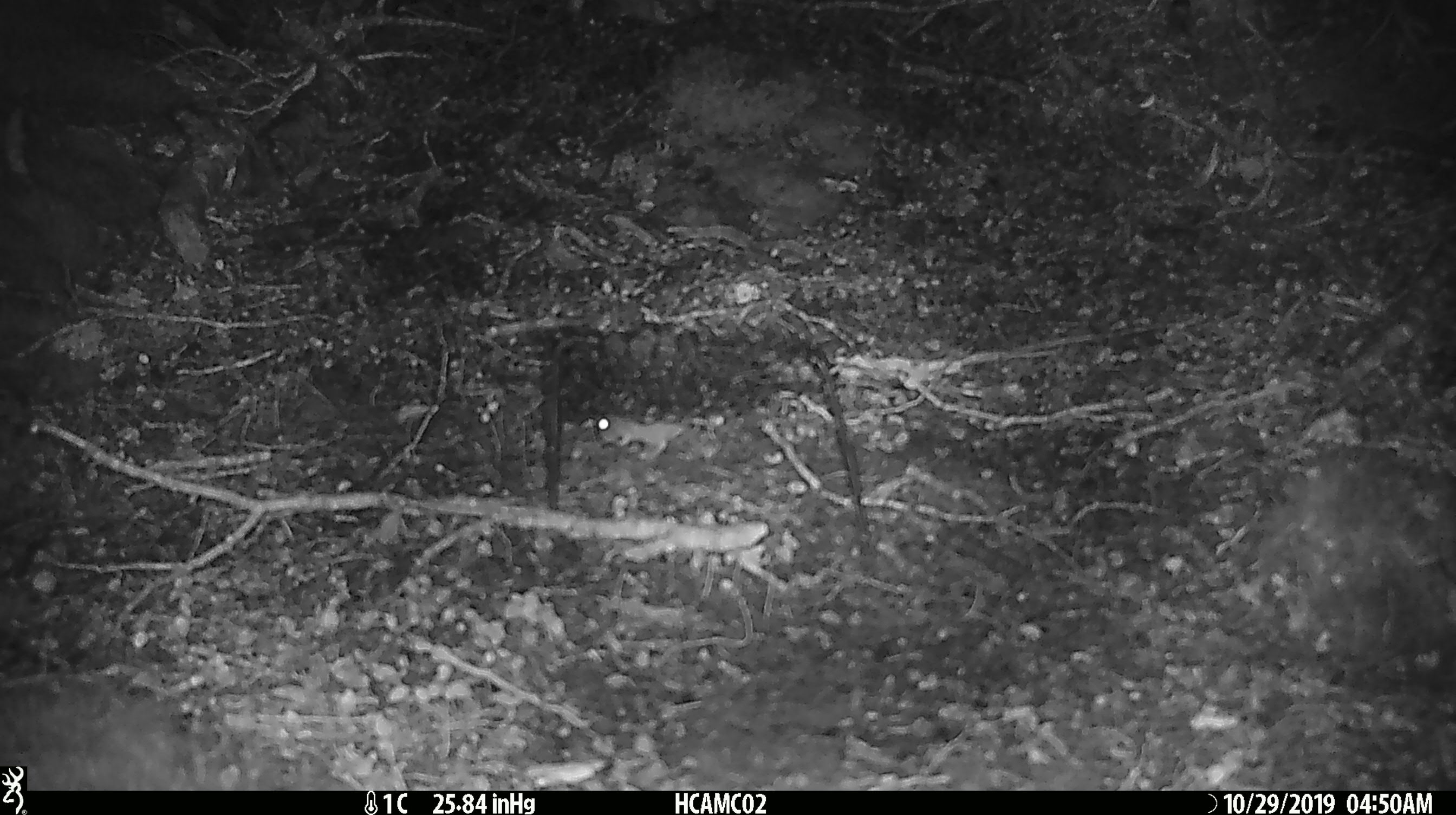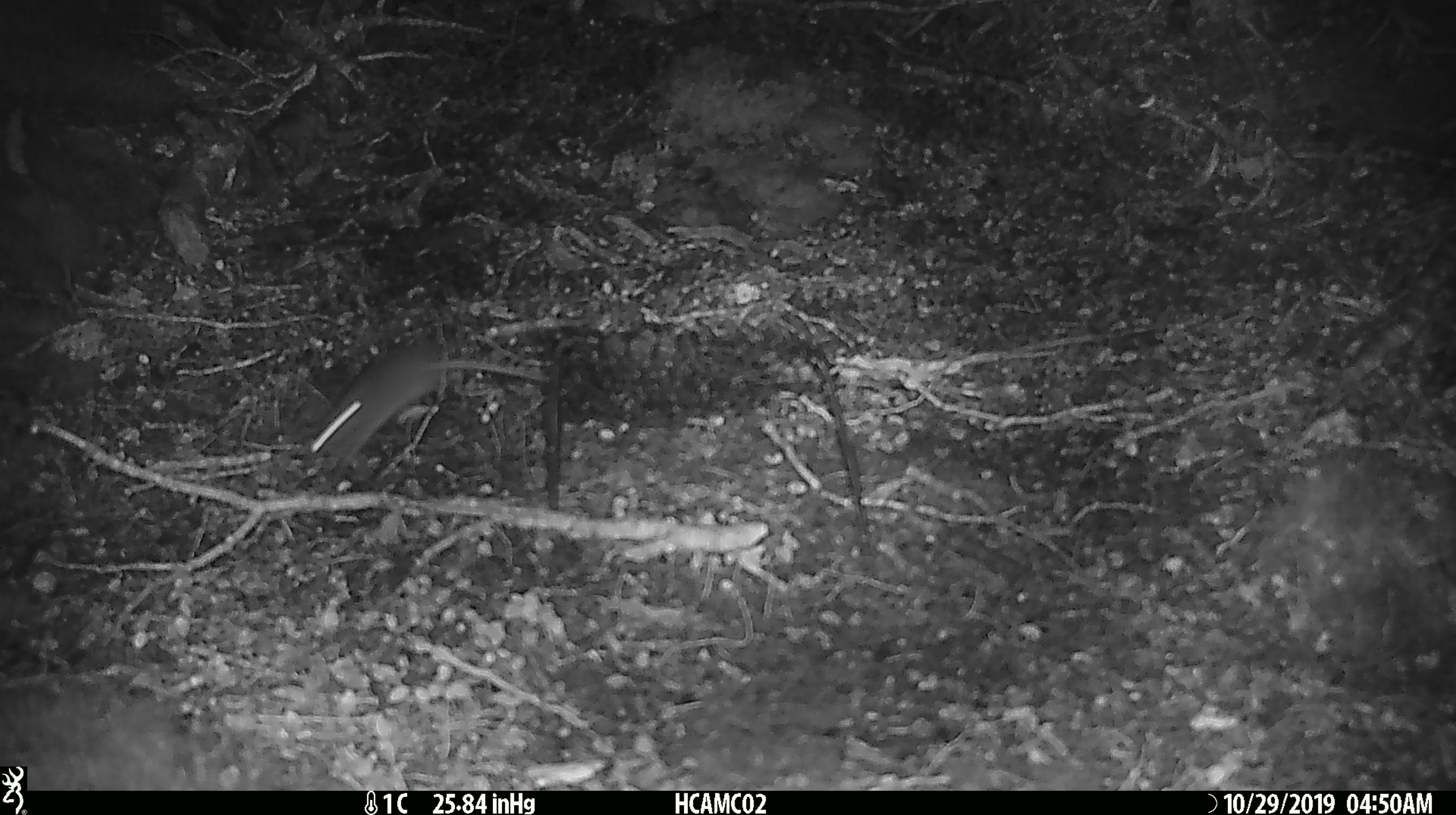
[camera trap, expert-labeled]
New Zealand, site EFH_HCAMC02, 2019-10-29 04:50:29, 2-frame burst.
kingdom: Animalia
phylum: Chordata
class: Mammalia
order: Rodentia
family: Muridae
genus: Mus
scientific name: Mus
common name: mouse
Mouse (Mus).